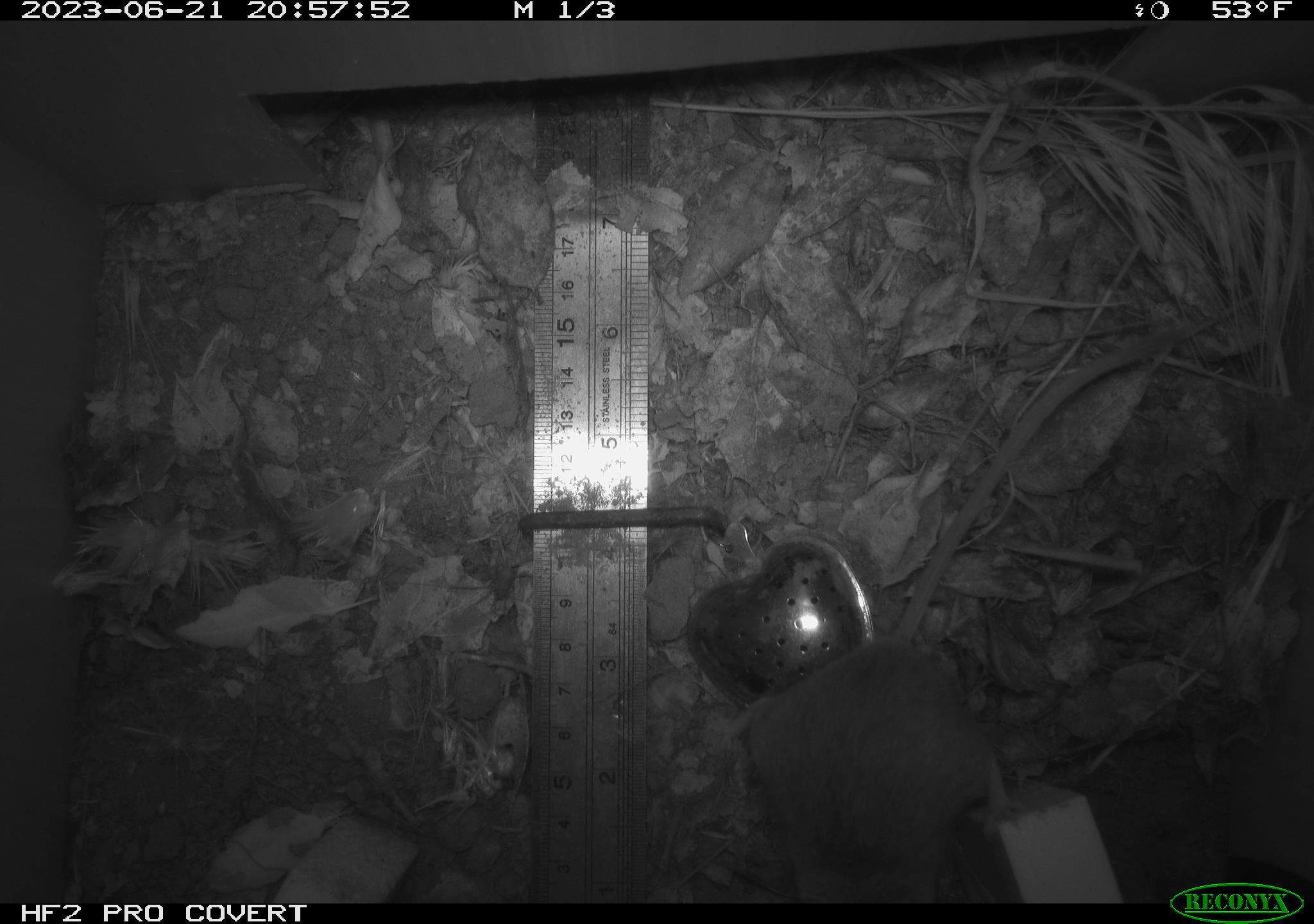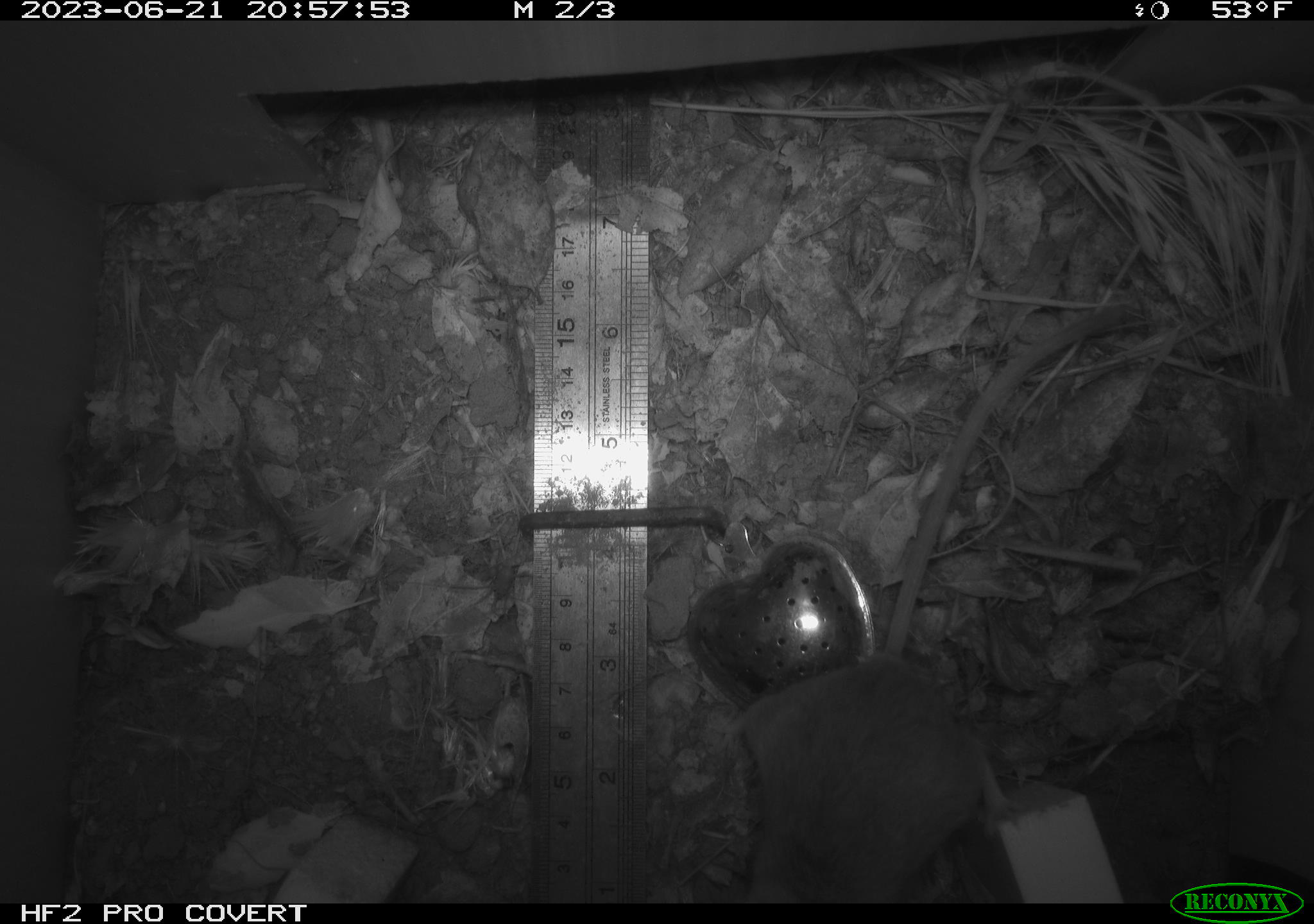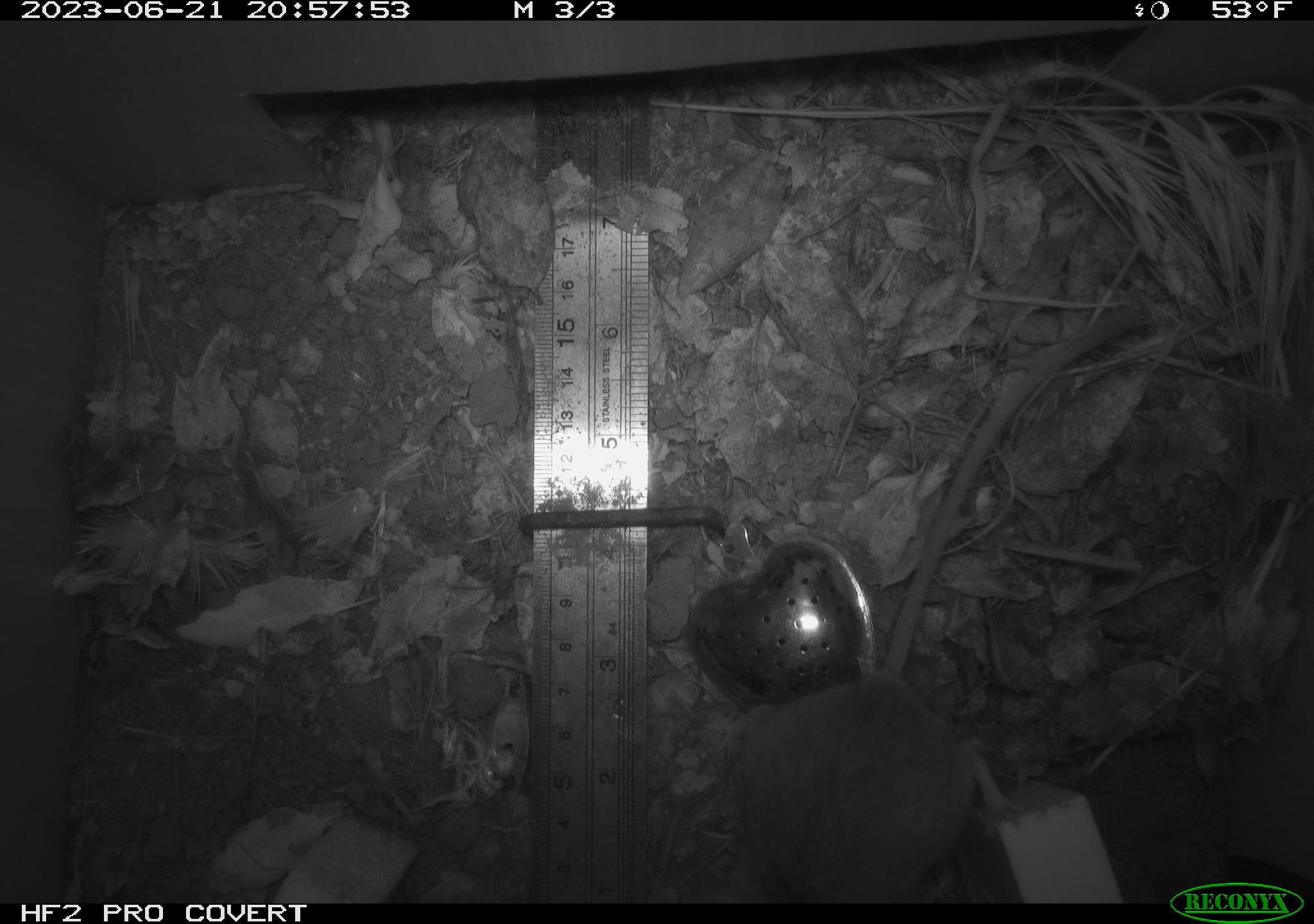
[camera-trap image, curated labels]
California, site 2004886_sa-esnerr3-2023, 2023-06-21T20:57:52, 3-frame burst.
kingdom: Animalia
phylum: Chordata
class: Mammalia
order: Rodentia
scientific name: Rodentia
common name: mouse species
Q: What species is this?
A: Mouse species (Rodentia).